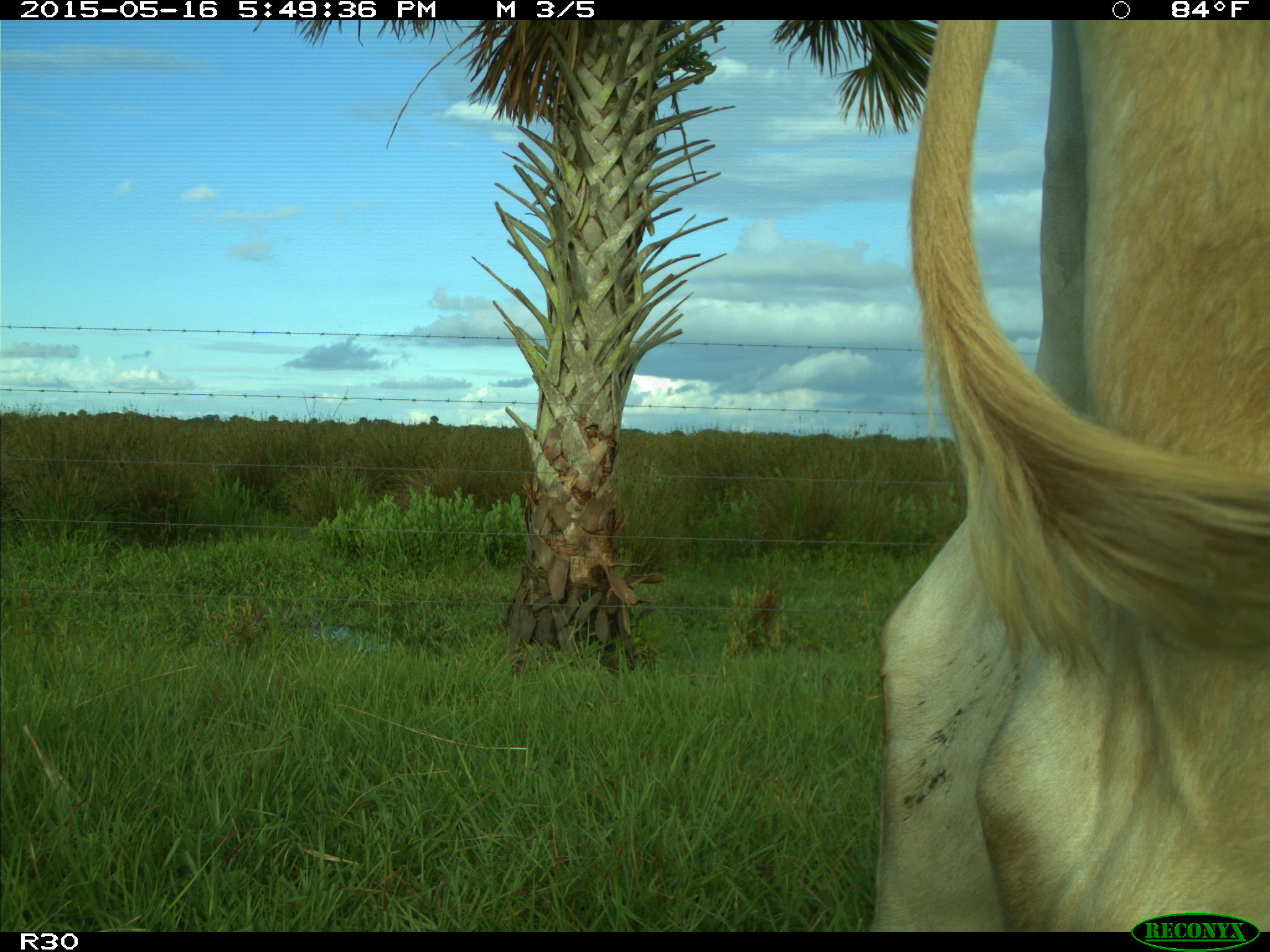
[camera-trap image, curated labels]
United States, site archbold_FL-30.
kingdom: Animalia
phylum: Chordata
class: Mammalia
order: Artiodactyla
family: Bovidae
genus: Bos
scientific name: Bos taurus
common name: domestic cow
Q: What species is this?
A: Bos taurus (domestic cow).